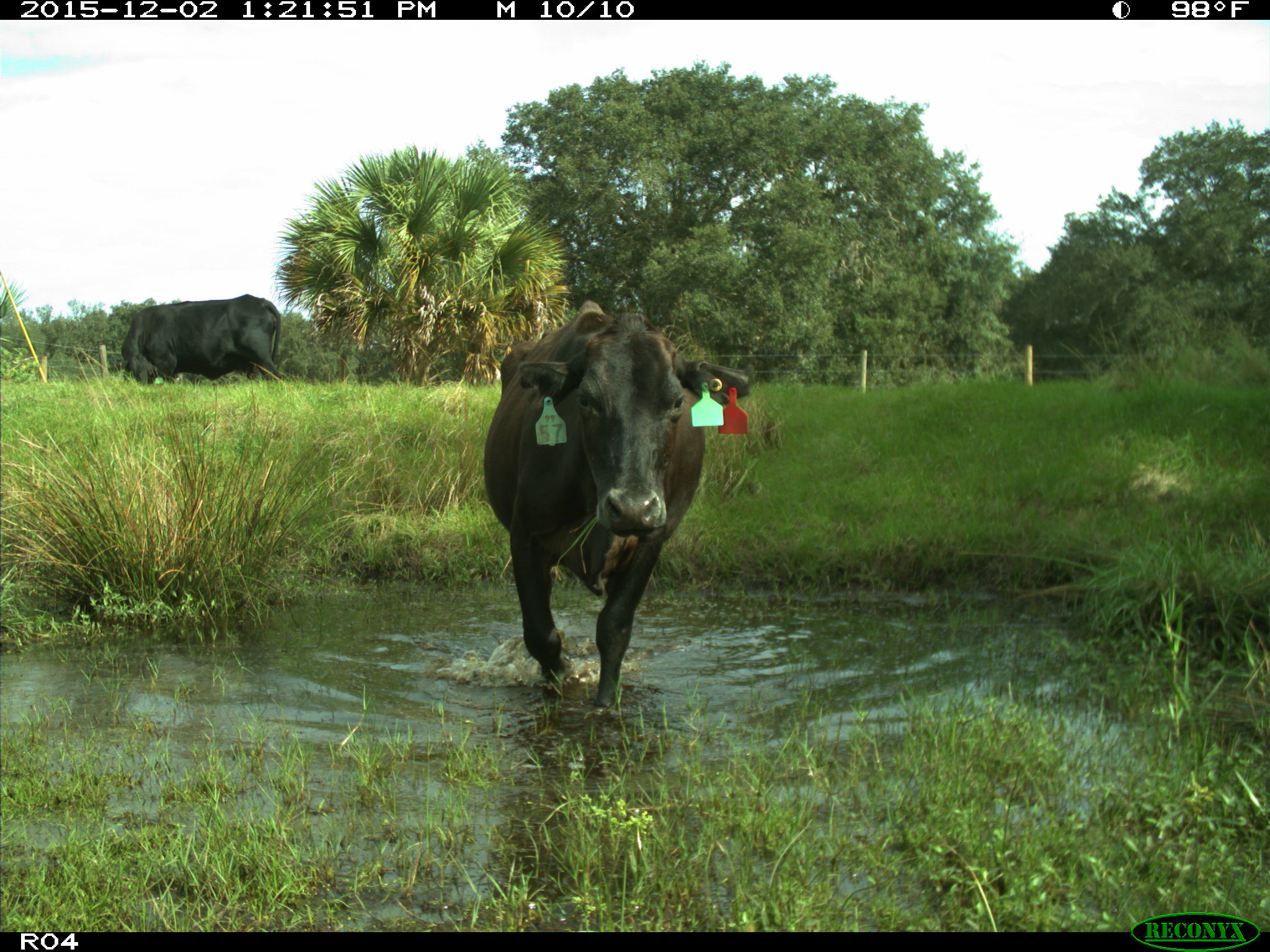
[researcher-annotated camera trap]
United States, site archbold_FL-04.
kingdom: Animalia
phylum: Chordata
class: Mammalia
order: Artiodactyla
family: Bovidae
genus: Bos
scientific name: Bos taurus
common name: domestic cow